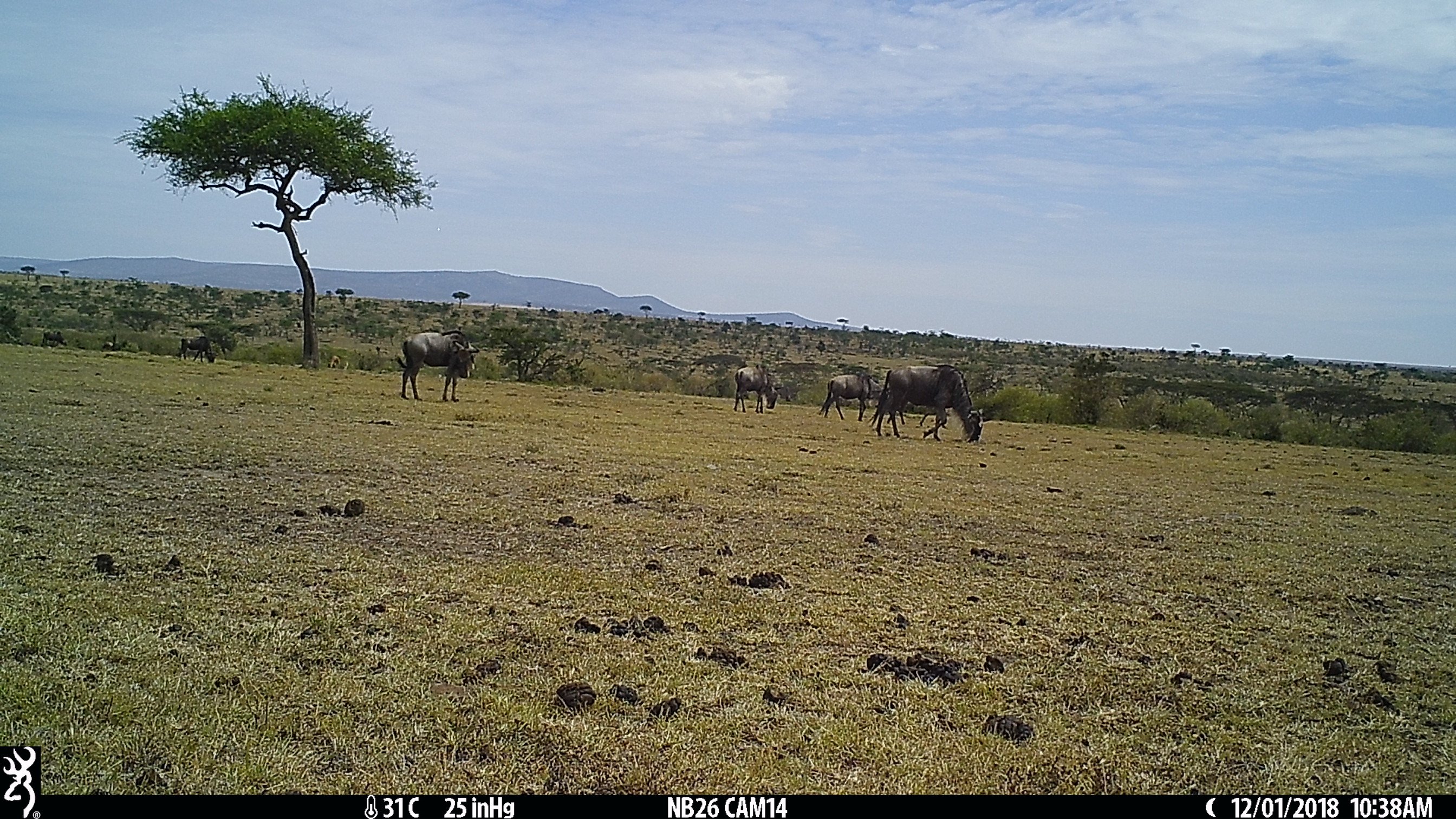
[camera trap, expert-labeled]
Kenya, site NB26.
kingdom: Animalia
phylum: Chordata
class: Mammalia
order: Artiodactyla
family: Bovidae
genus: Connochaetes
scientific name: Connochaetes taurinus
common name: blue wildebeest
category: wildebeest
Wildebeest (blue wildebeest) (Connochaetes taurinus).